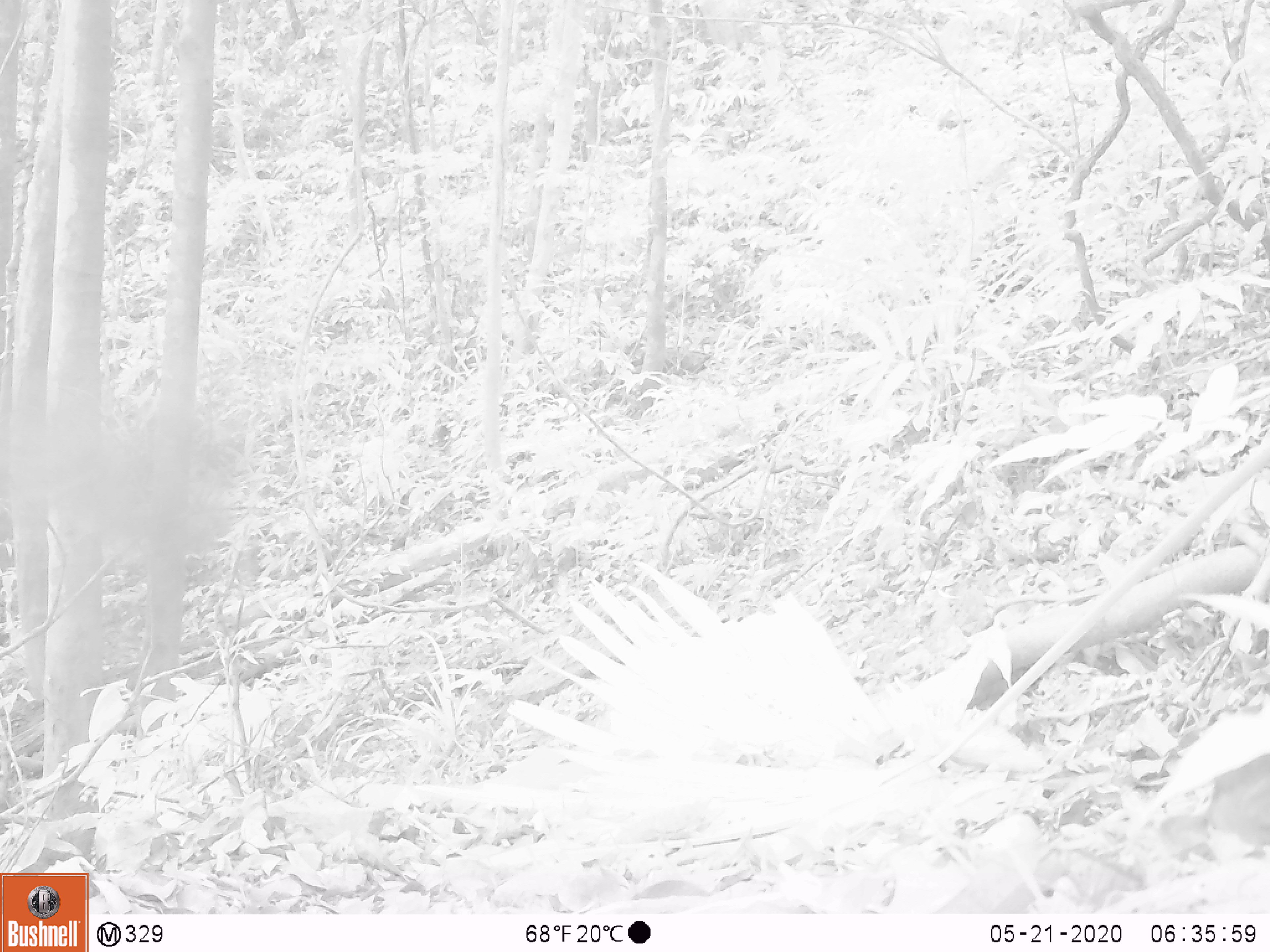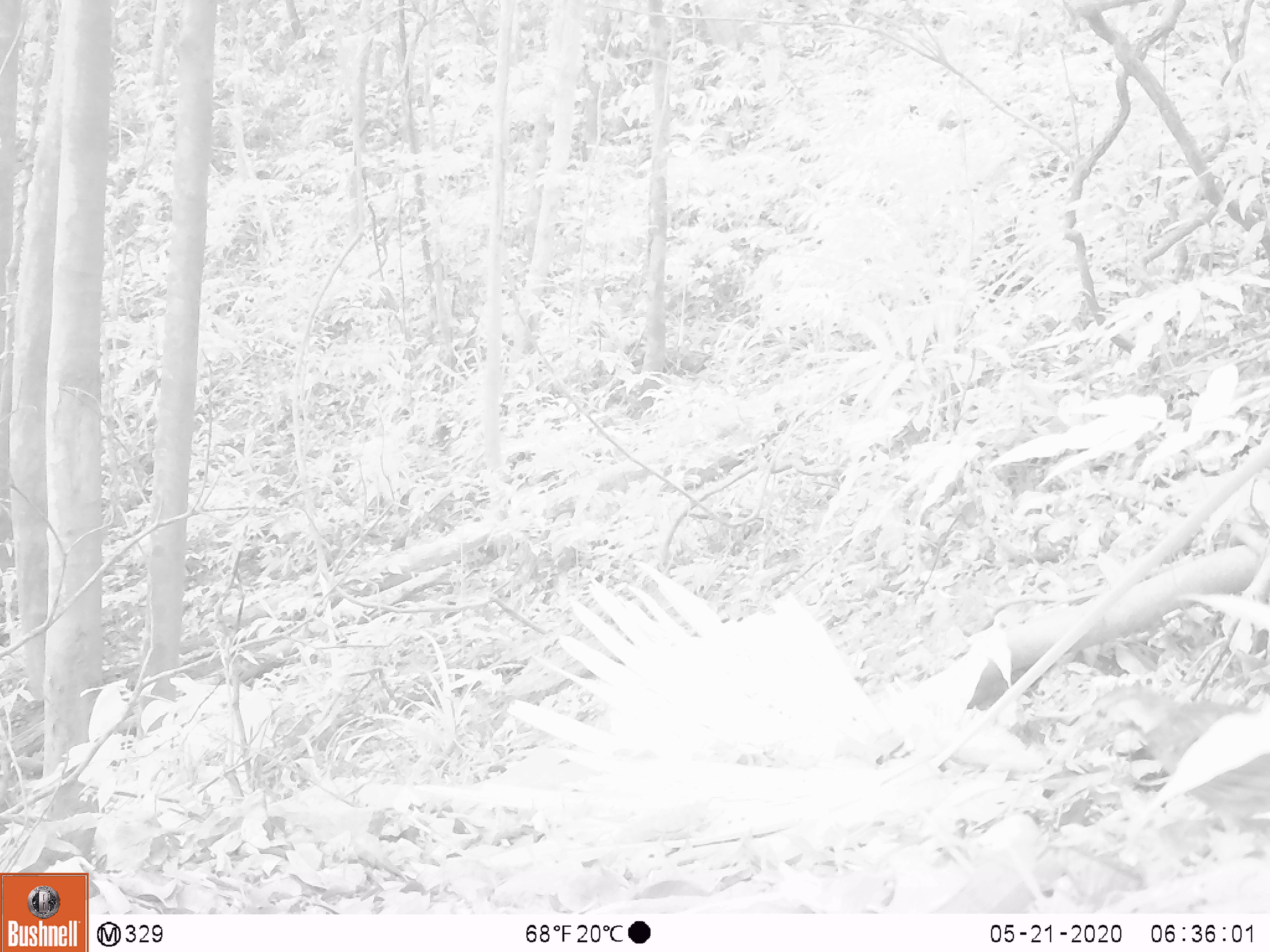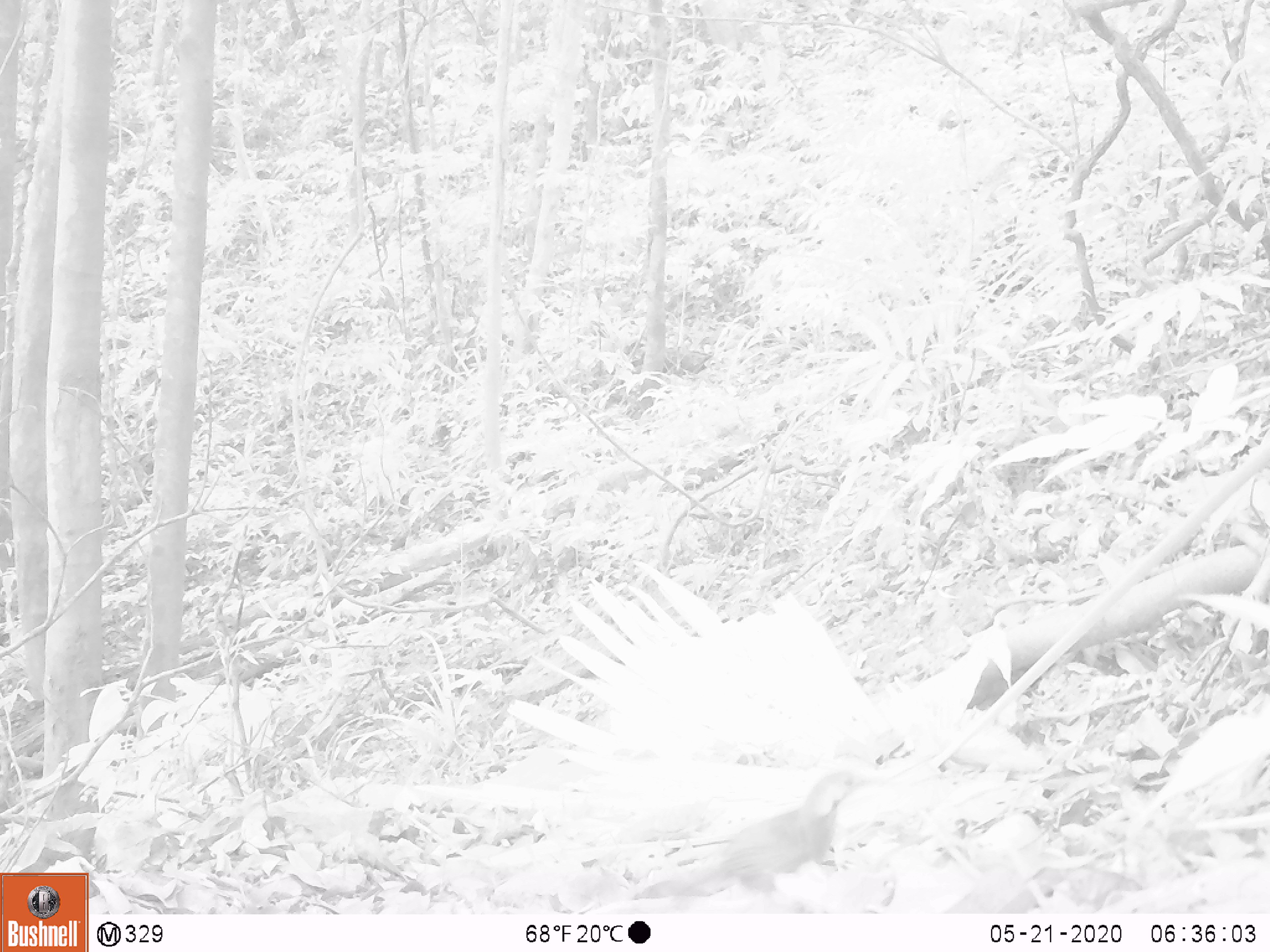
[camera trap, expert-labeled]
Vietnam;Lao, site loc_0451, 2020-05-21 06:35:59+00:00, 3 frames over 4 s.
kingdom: Animalia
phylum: Chordata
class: Aves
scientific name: Aves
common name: bird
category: unidentified bird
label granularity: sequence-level